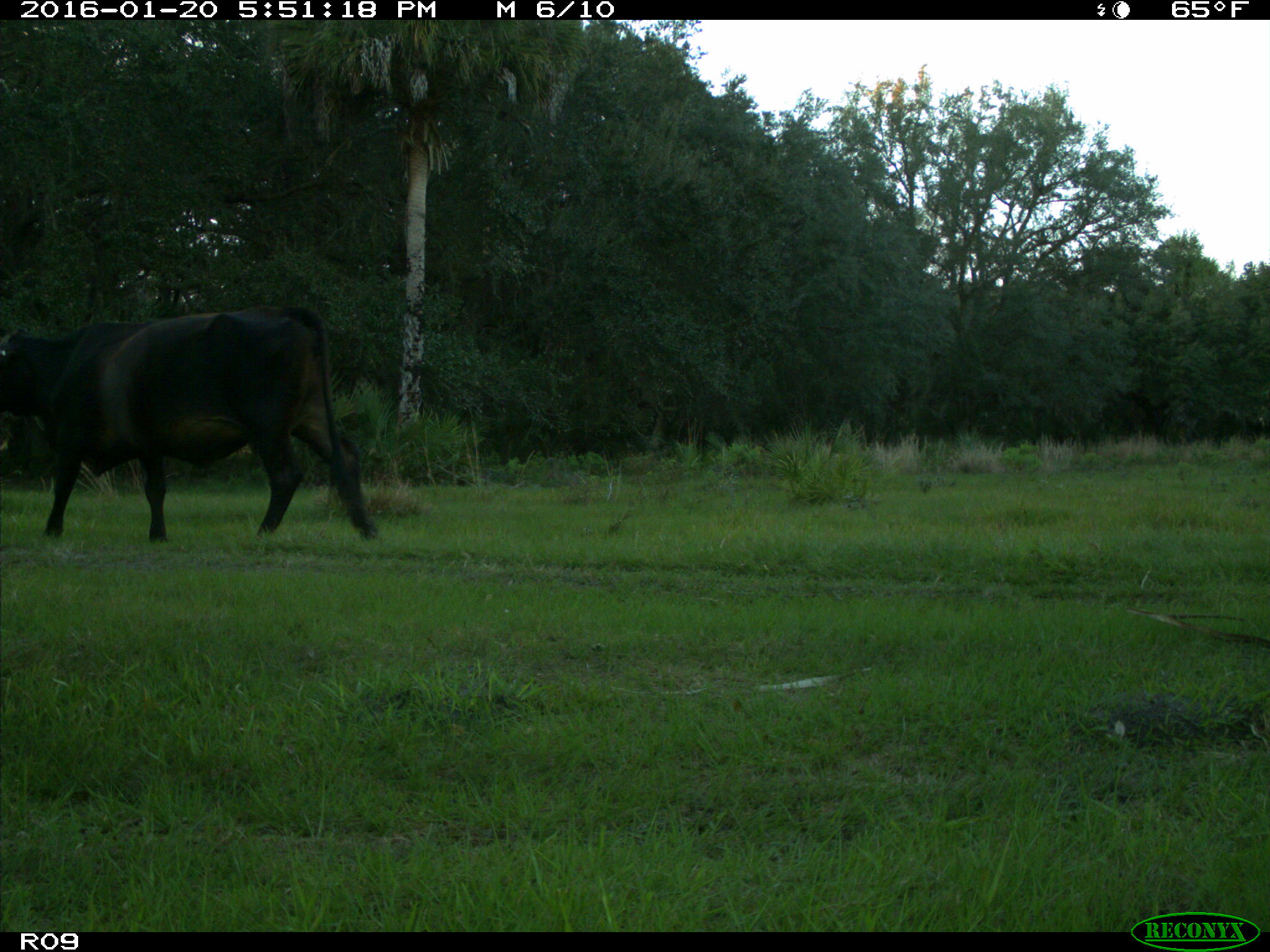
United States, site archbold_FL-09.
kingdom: Animalia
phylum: Chordata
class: Mammalia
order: Artiodactyla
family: Bovidae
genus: Bos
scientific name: Bos taurus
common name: domestic cow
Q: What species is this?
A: Bos taurus (domestic cow).